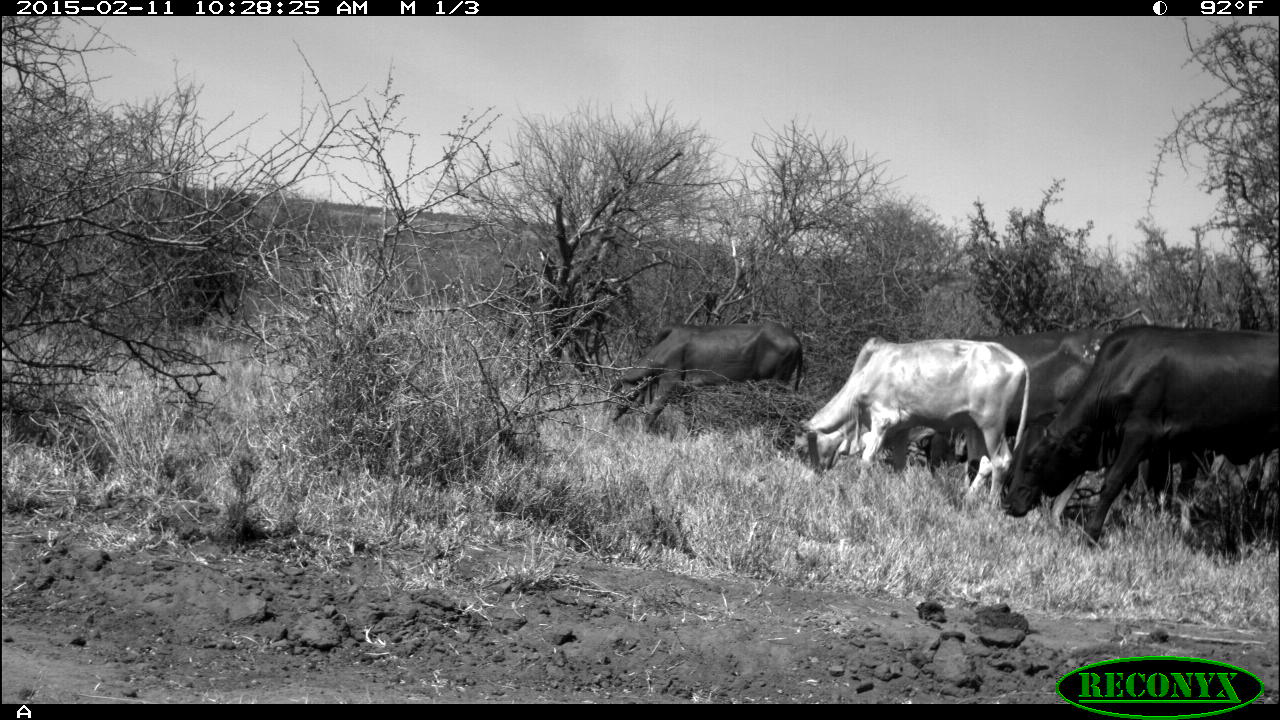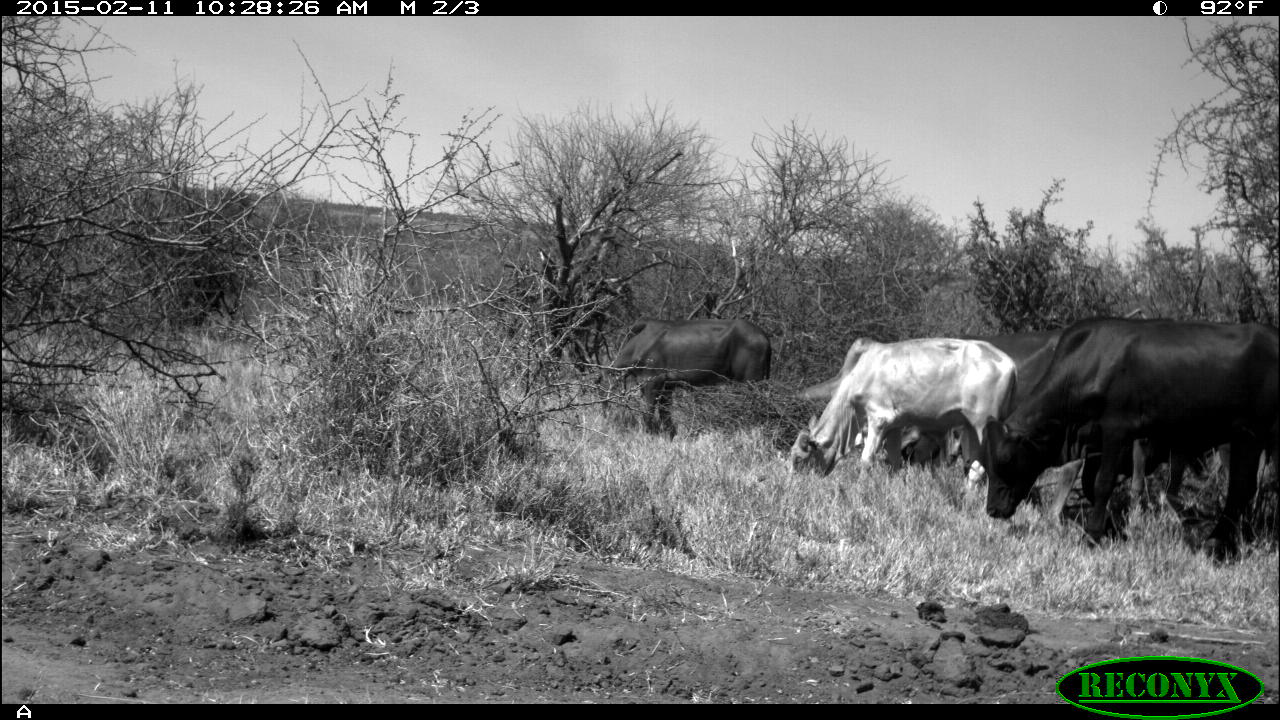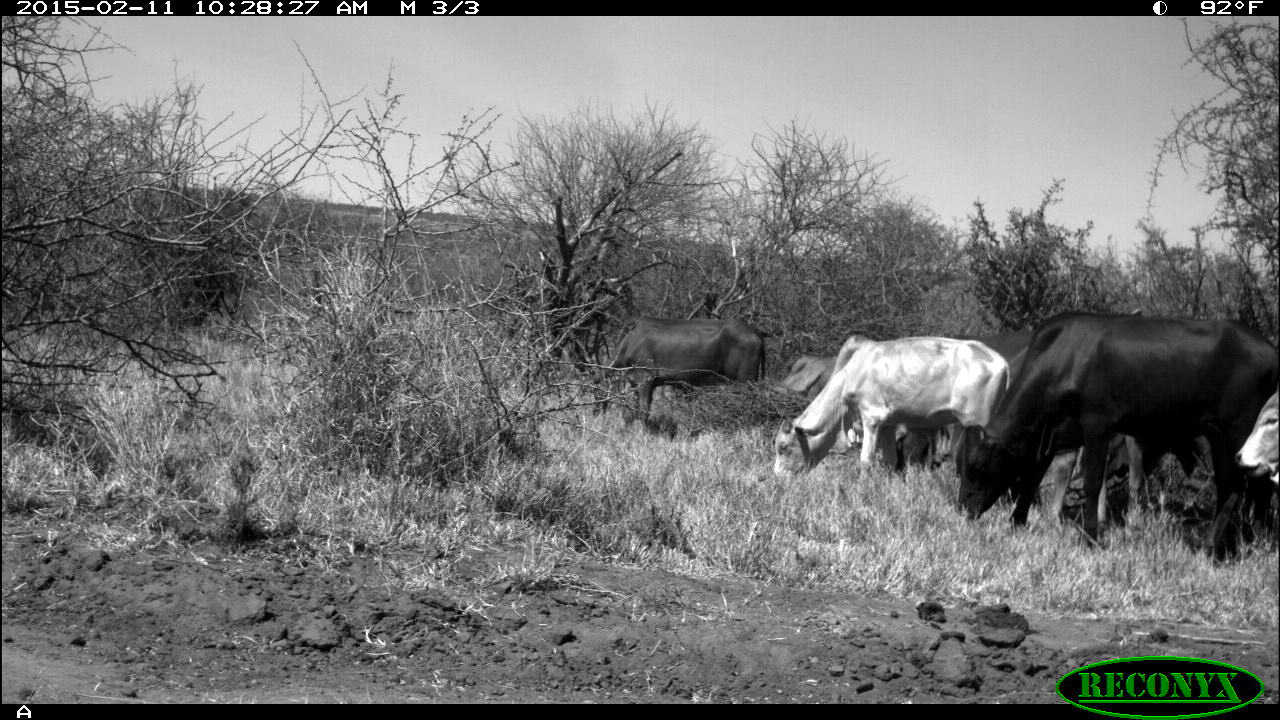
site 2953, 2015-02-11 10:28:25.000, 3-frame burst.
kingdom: Animalia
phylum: Chordata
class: Mammalia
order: Artiodactyla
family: Bovidae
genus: Bos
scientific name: Bos taurus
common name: domestic cattle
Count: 9.